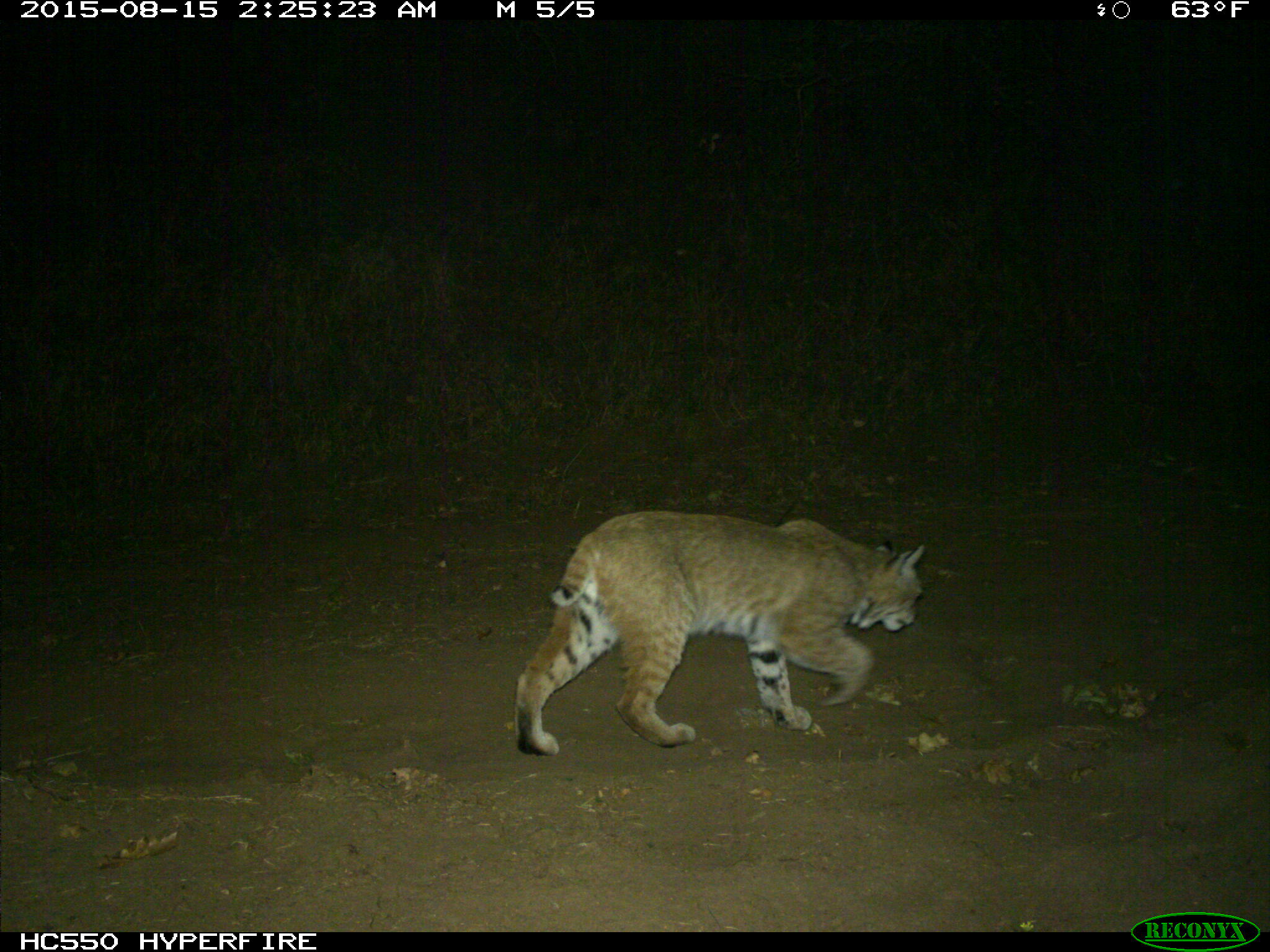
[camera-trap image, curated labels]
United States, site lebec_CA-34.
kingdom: Animalia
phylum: Chordata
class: Mammalia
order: Carnivora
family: Felidae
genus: Lynx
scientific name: Lynx rufus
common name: bobcat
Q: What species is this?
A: Lynx rufus (bobcat).